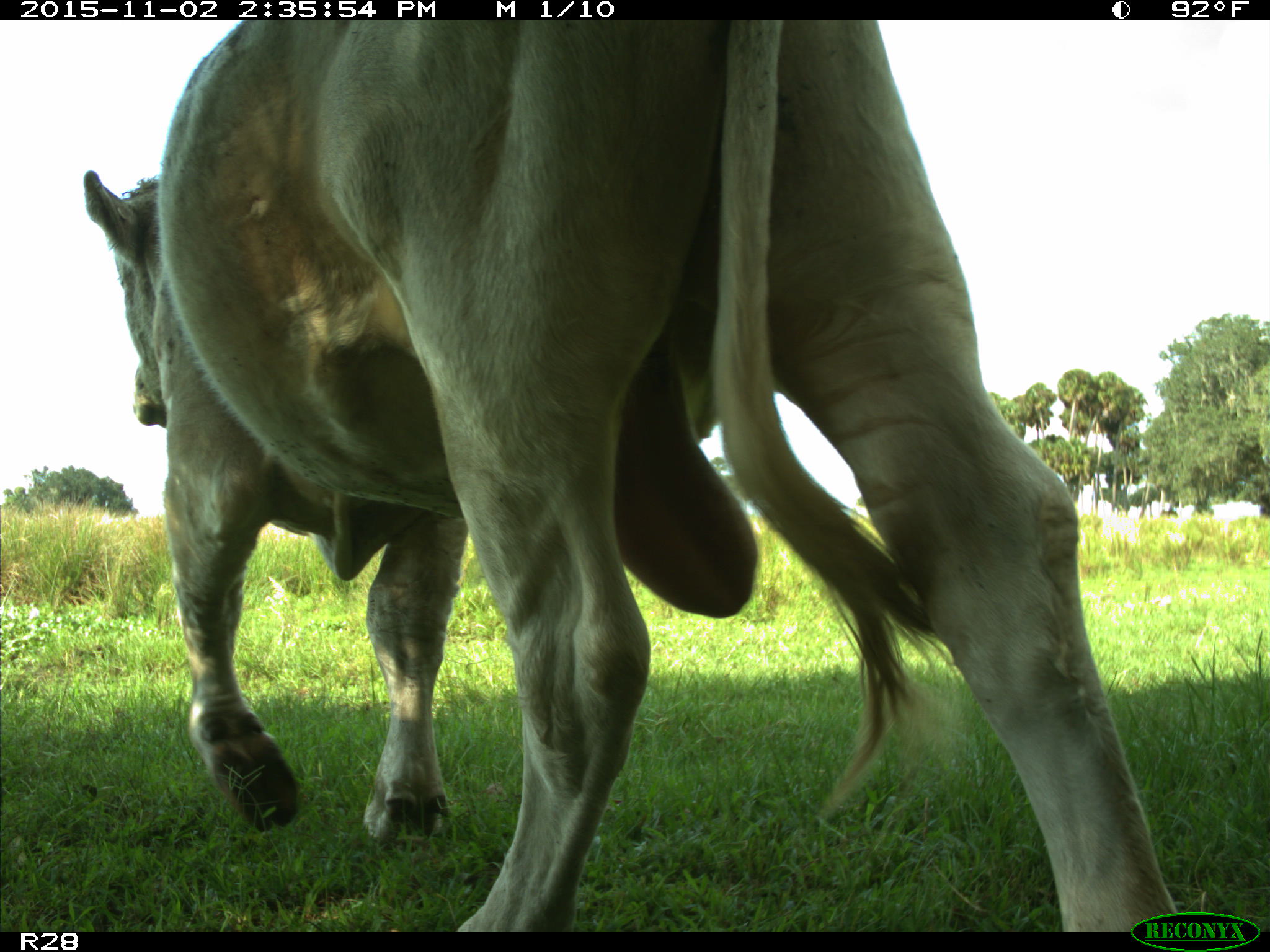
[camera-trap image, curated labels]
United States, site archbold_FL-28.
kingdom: Animalia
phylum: Chordata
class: Mammalia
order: Artiodactyla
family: Bovidae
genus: Bos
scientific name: Bos taurus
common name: domestic cow